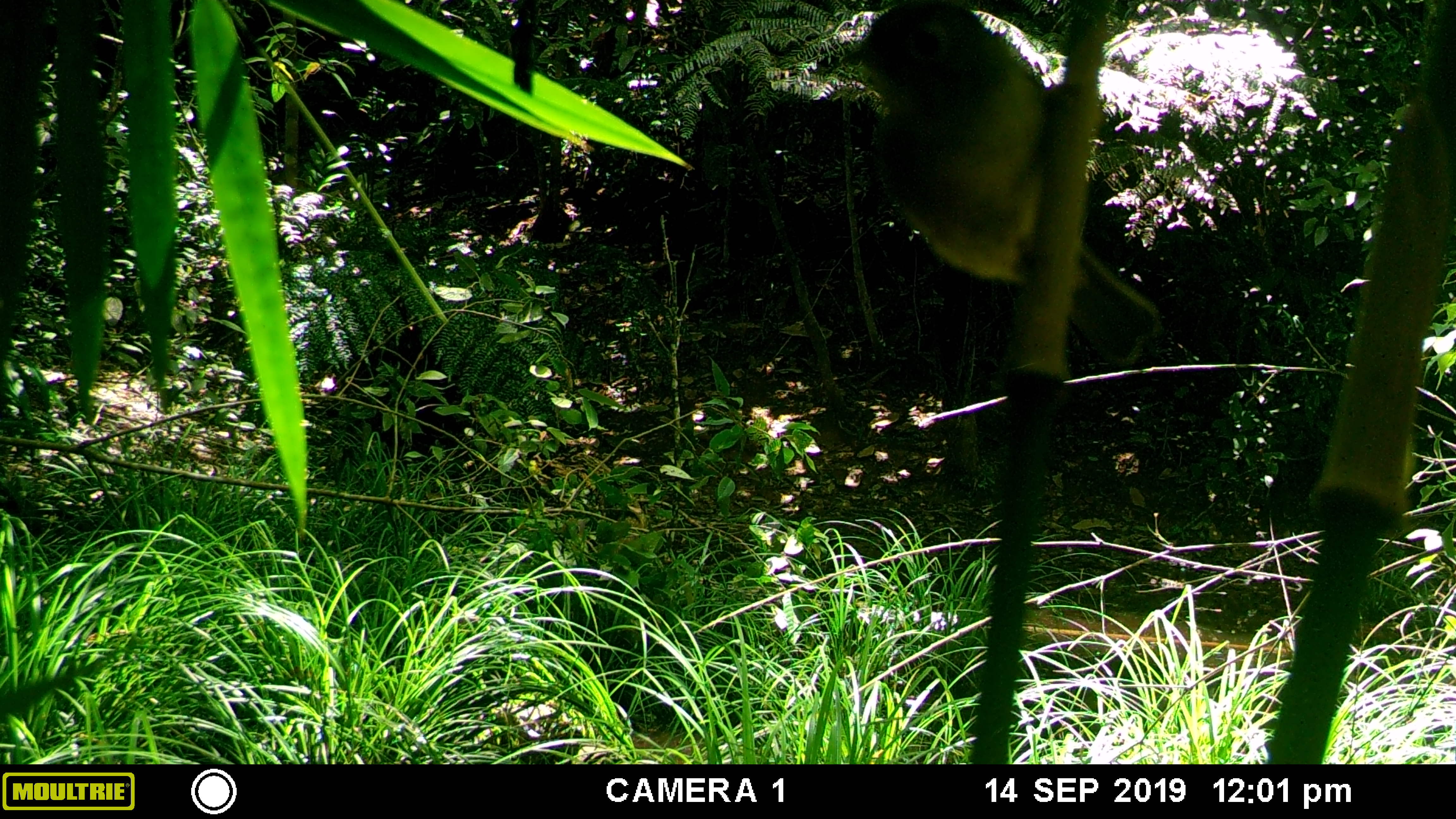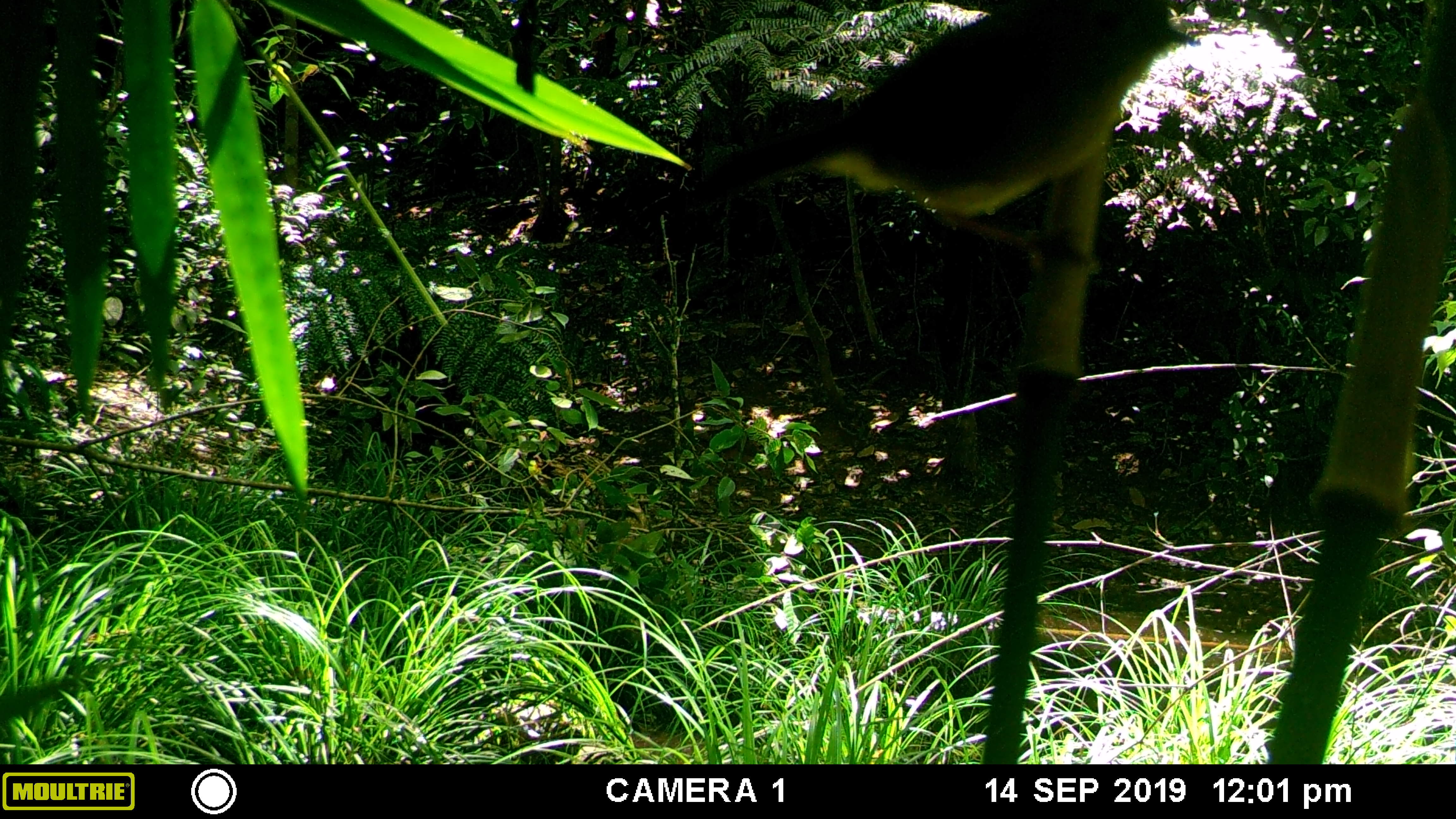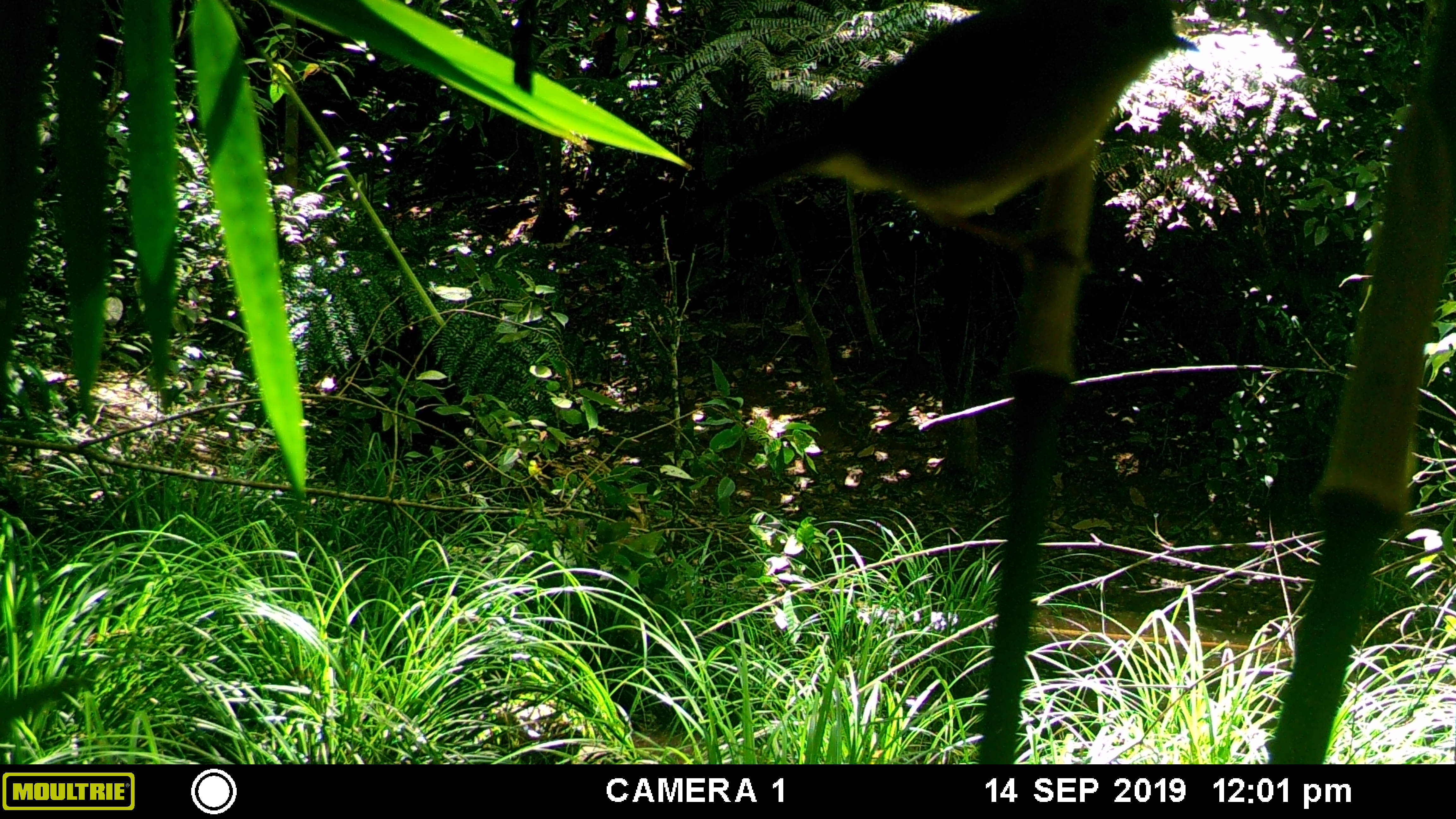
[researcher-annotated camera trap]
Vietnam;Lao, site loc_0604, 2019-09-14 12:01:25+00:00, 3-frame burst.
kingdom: Animalia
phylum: Chordata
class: Aves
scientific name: Aves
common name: bird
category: unidentified bird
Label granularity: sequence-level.